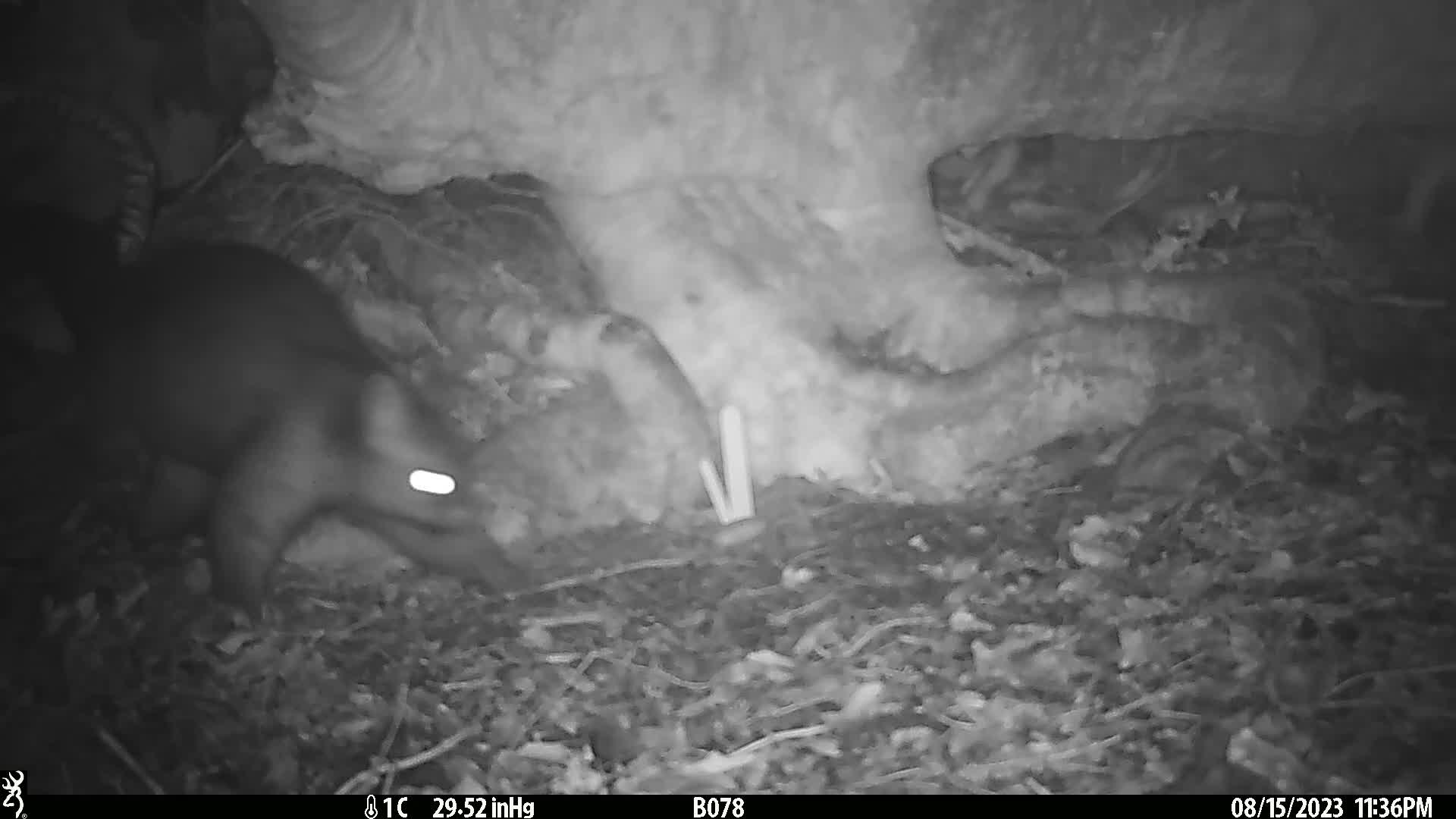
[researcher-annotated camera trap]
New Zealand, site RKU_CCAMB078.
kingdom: Animalia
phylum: Chordata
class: Mammalia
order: Diprotodontia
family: Phalangeridae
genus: Trichosurus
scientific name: Trichosurus vulpecula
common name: common brushtail possum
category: possum